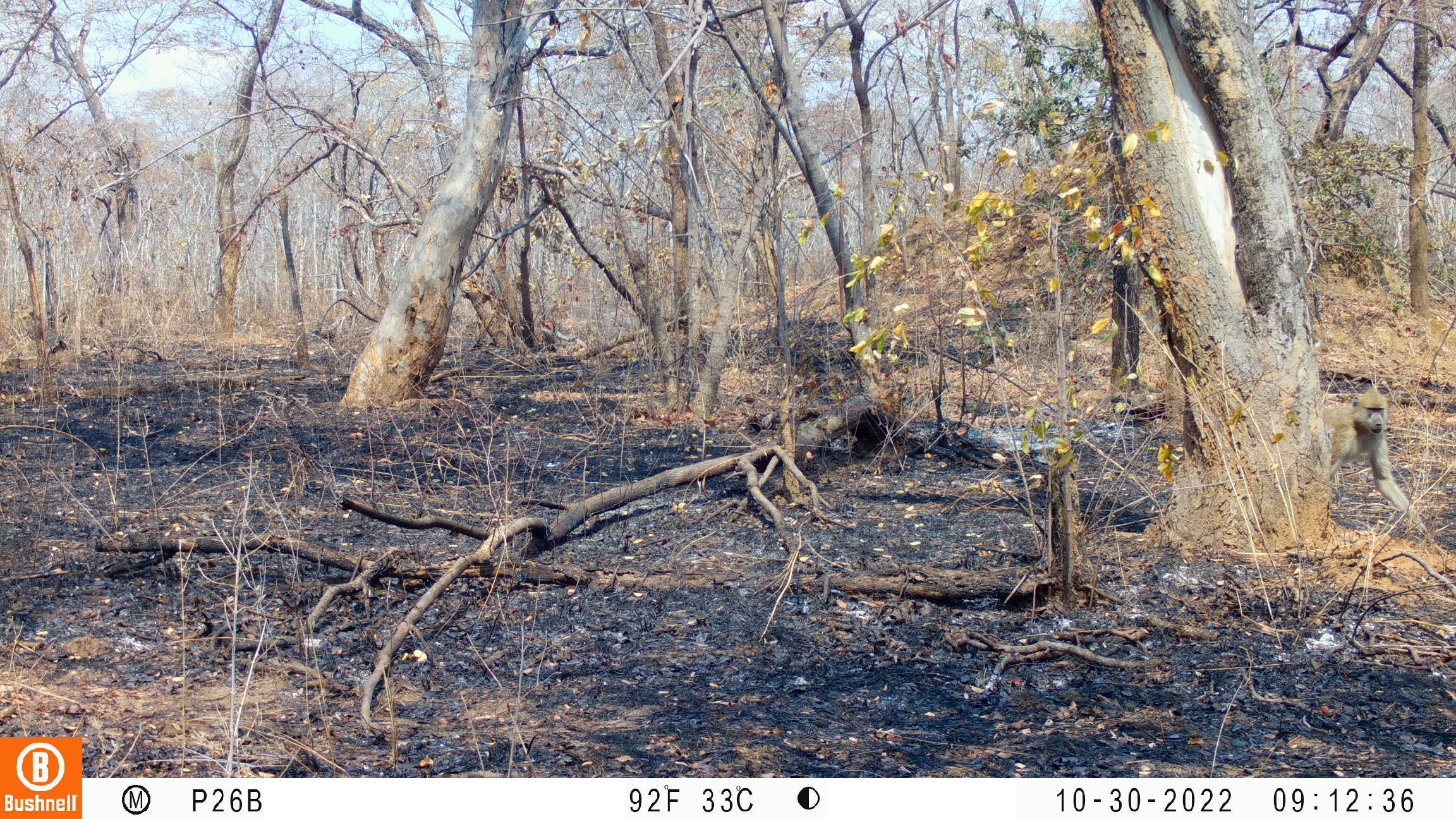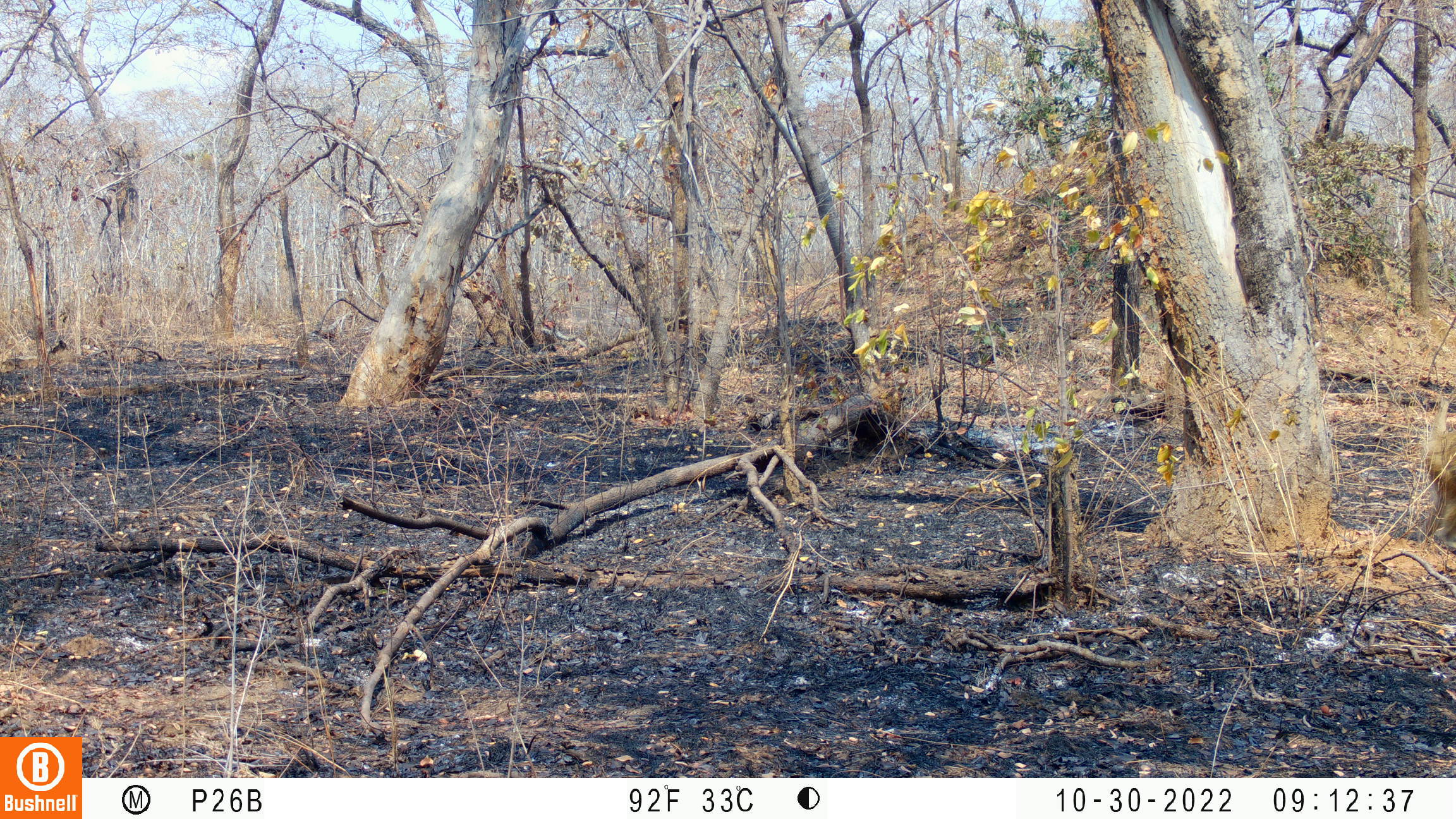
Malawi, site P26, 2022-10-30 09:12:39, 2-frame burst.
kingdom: Animalia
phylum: Chordata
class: Mammalia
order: Primates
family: Cercopithecidae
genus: Papio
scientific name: Papio cynocephalus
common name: yellow baboon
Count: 1.